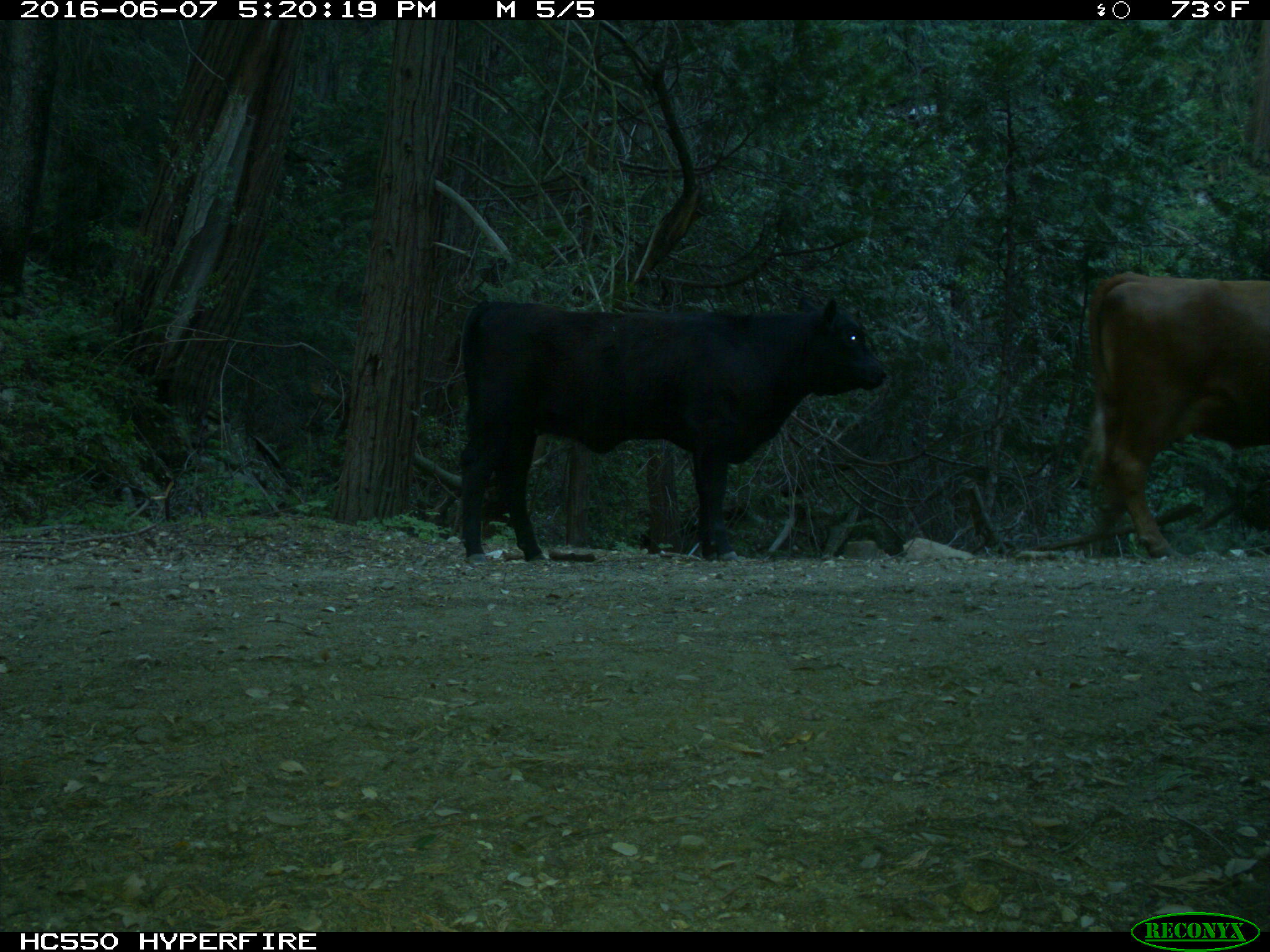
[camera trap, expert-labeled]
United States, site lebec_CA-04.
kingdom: Animalia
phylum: Chordata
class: Mammalia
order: Artiodactyla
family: Bovidae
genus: Bos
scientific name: Bos taurus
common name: domestic cow